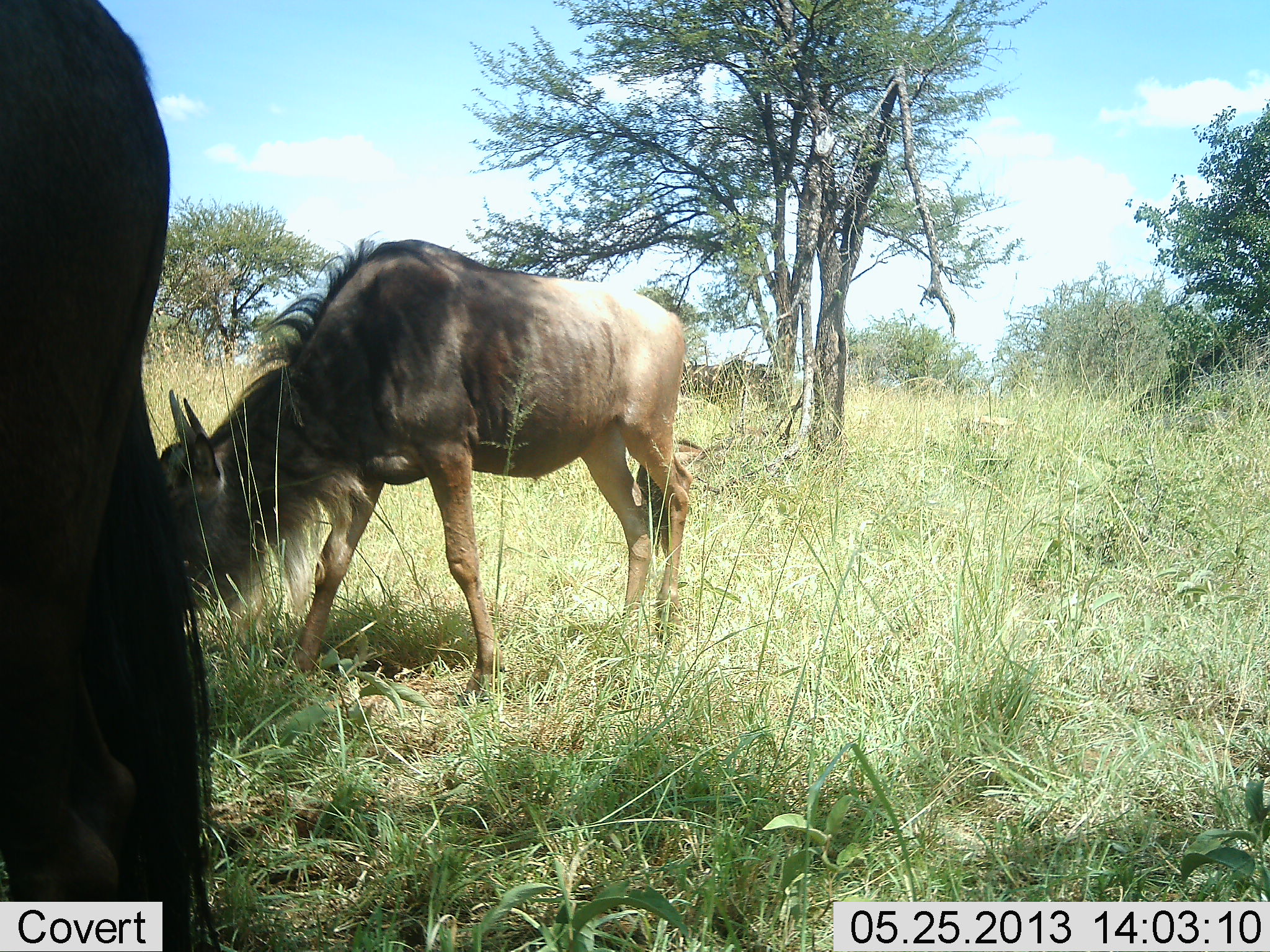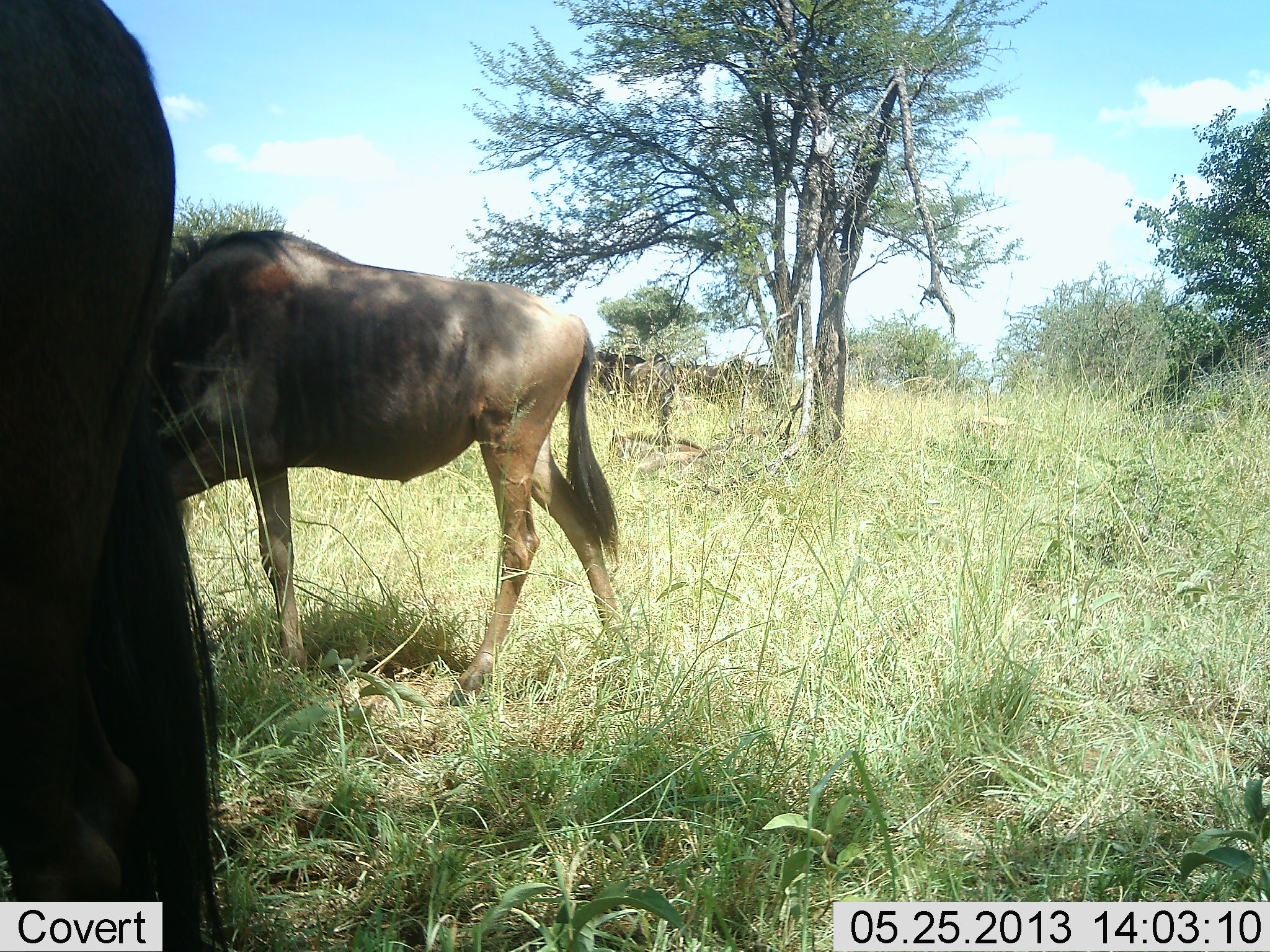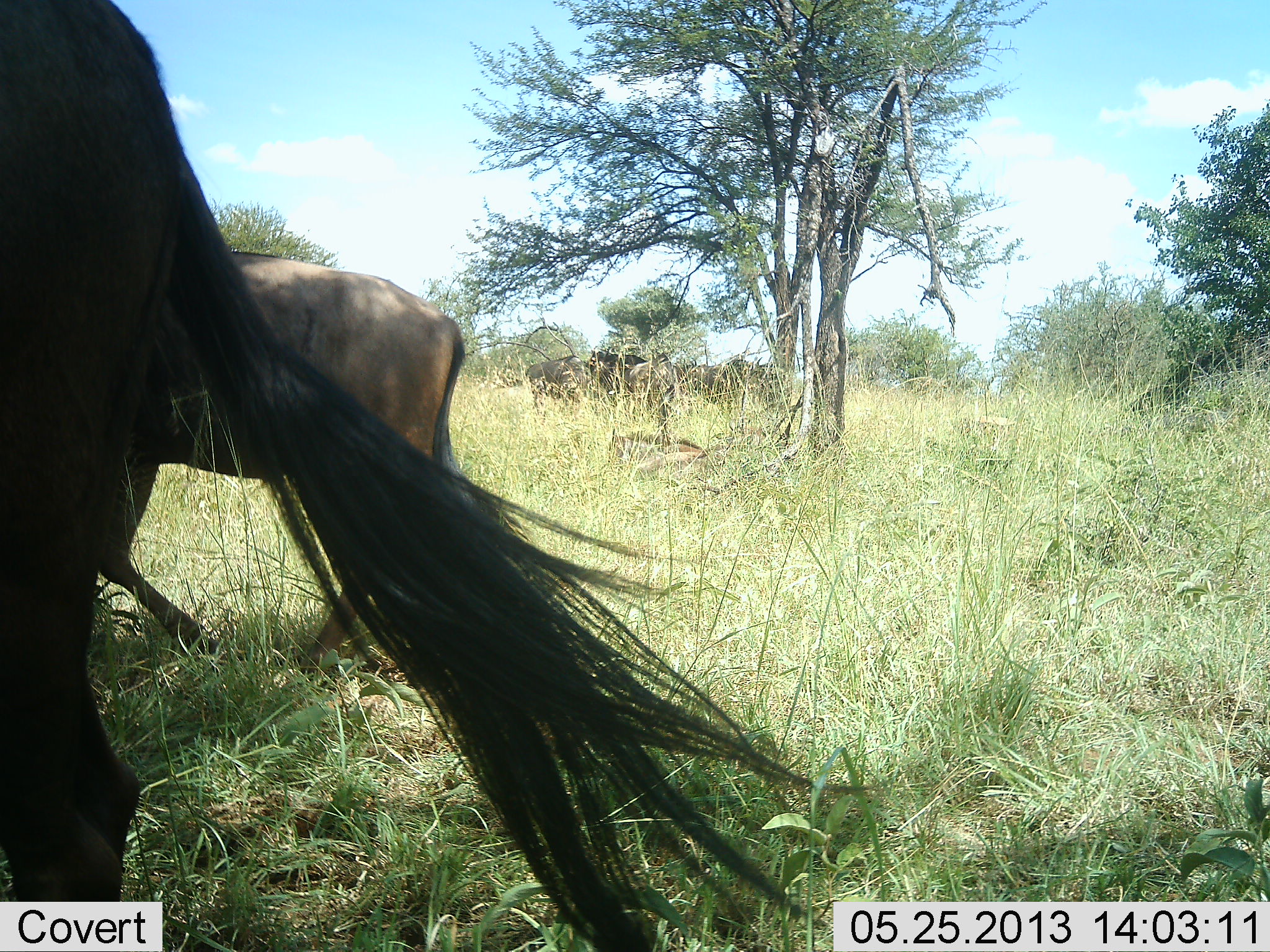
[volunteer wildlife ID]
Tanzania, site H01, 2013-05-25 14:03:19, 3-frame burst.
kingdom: Animalia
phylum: Chordata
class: Mammalia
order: Artiodactyla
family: Bovidae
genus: Connochaetes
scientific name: Connochaetes taurinus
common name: blue wildebeest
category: wildebeest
Wildebeest (blue wildebeest) (Connochaetes taurinus), count 2. Behavior (volunteer vote fractions): standing 40%, resting 0%, moving 30%, interacting 0%. Young present (vote fraction): 0%. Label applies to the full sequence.